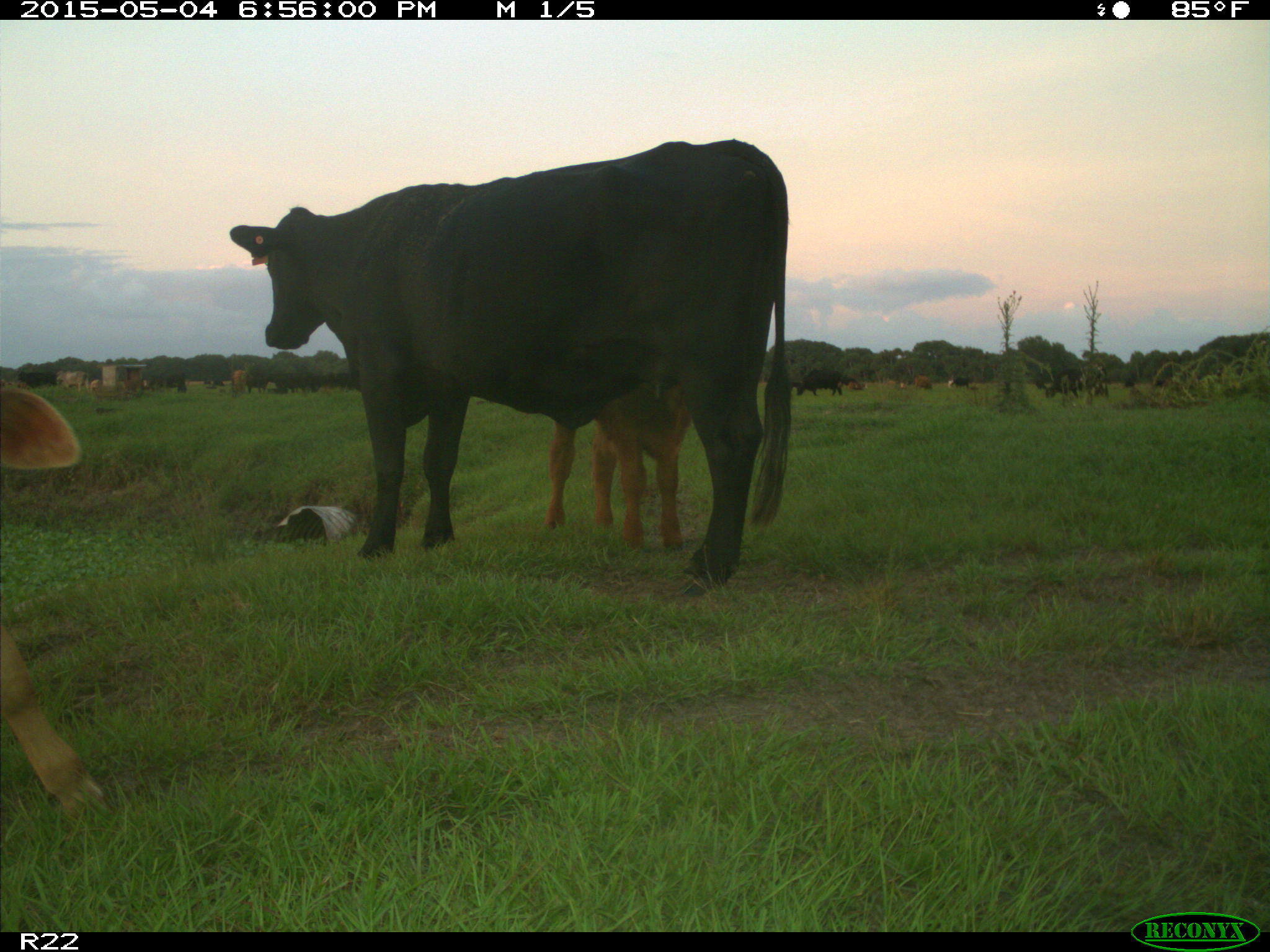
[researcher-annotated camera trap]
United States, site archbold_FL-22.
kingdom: Animalia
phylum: Chordata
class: Mammalia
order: Artiodactyla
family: Bovidae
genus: Bos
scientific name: Bos taurus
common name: domestic cow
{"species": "Bos taurus (domestic cow)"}